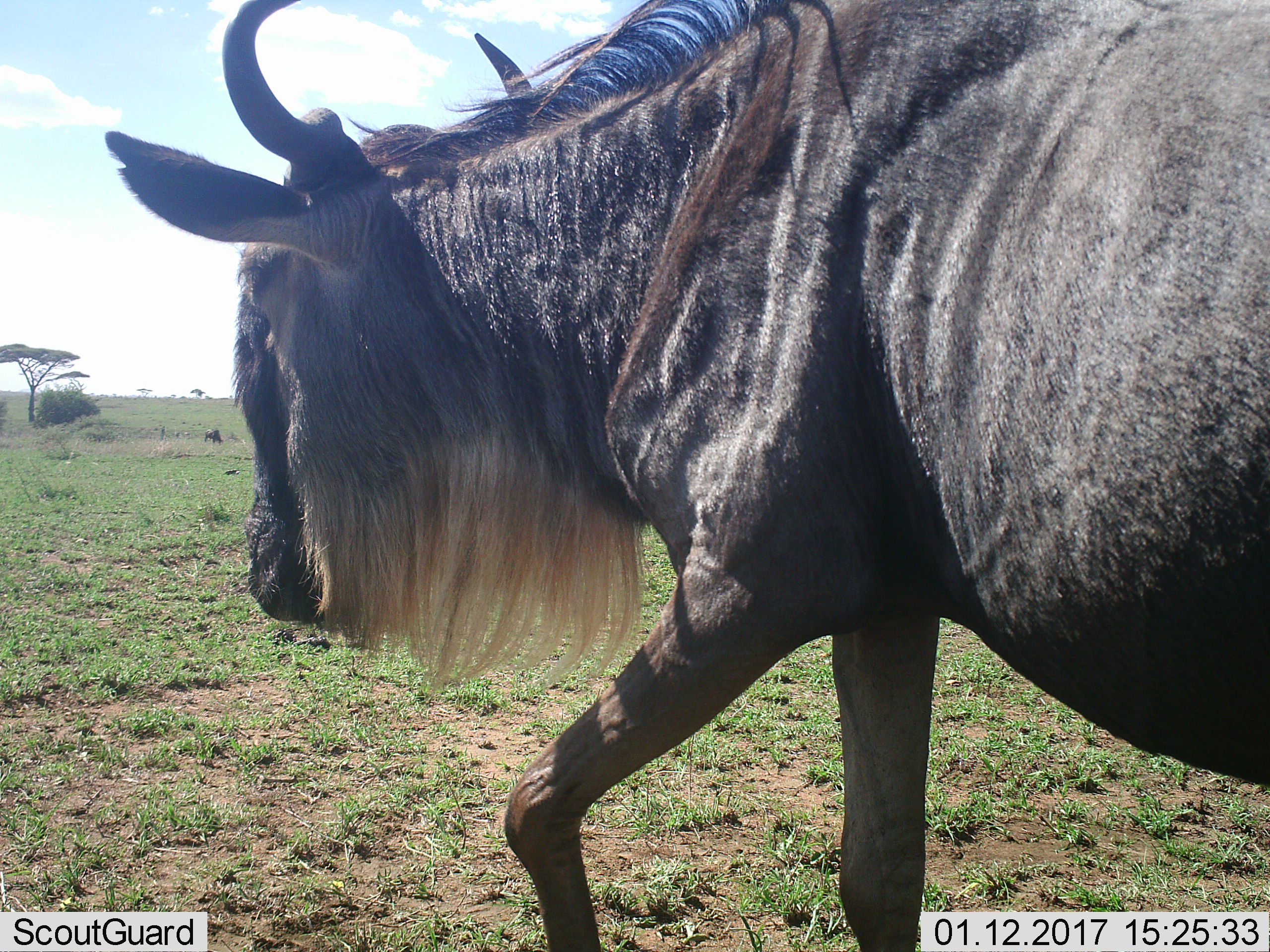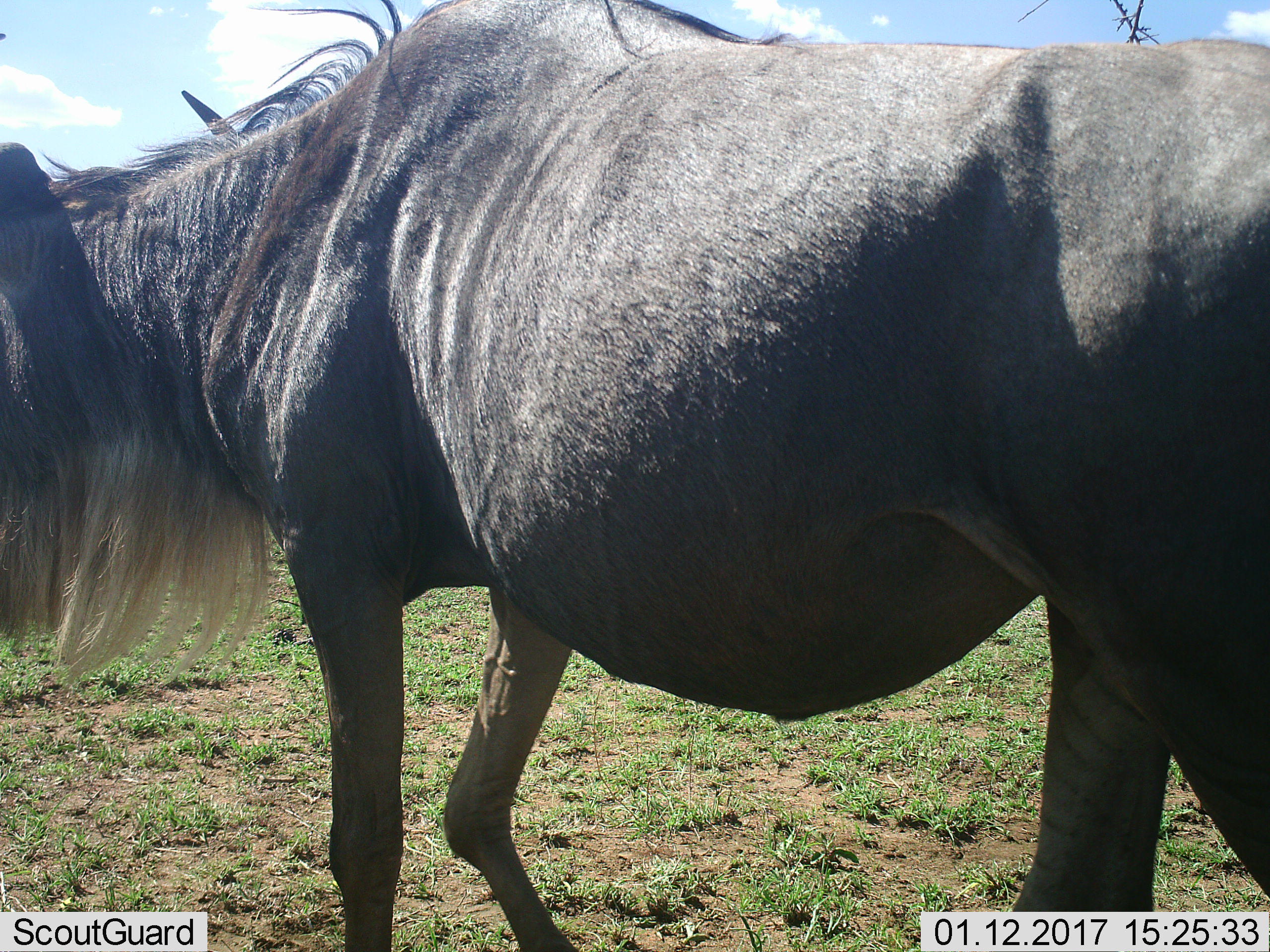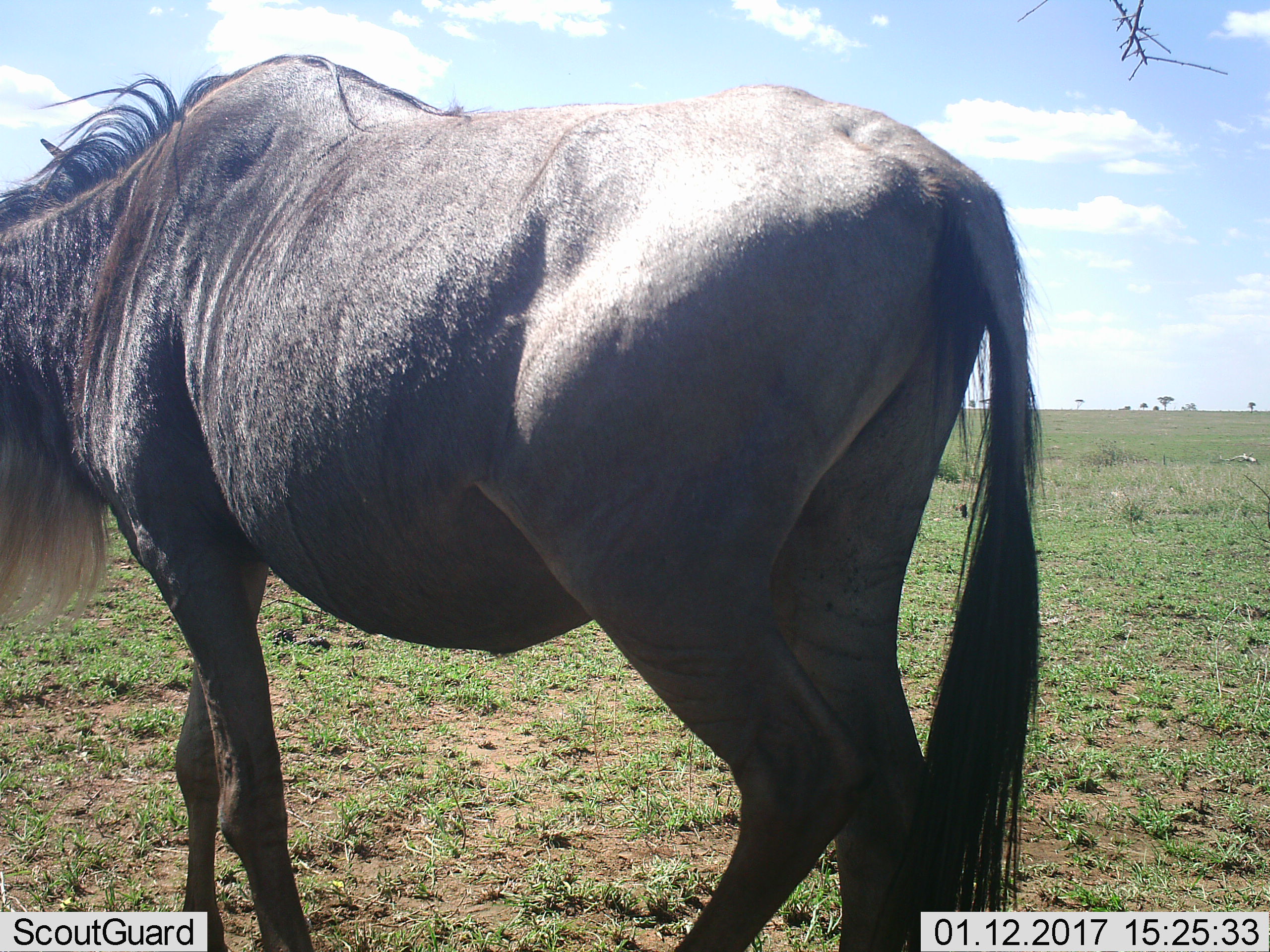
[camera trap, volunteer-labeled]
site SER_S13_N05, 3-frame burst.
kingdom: Animalia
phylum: Chordata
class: Mammalia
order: Artiodactyla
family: Bovidae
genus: Connochaetes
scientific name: Connochaetes taurinus taurinus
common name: blue wildebeest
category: wildebeestblue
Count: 2.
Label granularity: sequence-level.